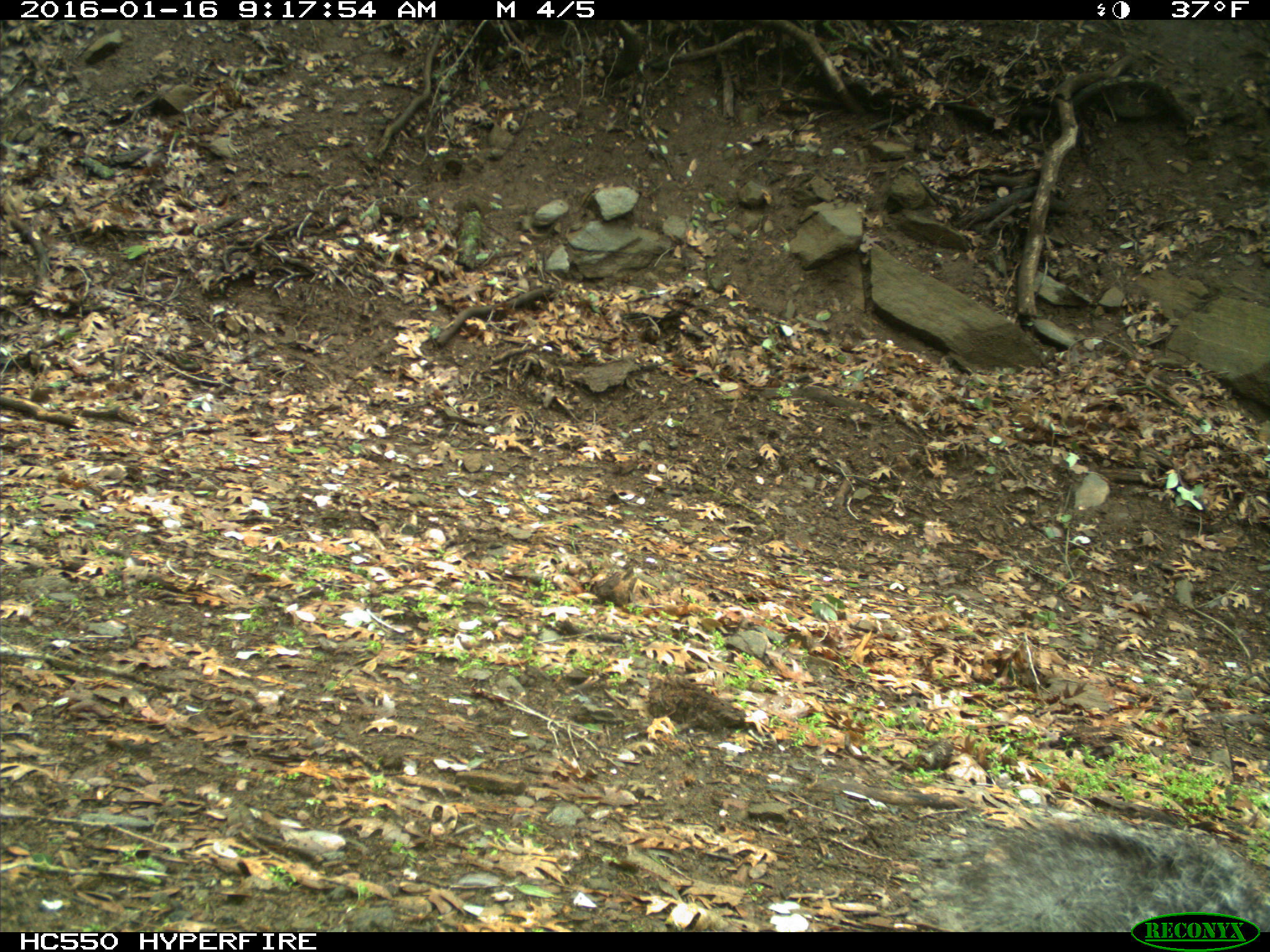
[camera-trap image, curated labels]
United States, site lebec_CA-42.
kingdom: Animalia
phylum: Chordata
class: Mammalia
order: Rodentia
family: Sciuridae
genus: Sciurus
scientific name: Sciurus carolinensis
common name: eastern gray squirrel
Sciurus carolinensis (eastern gray squirrel).